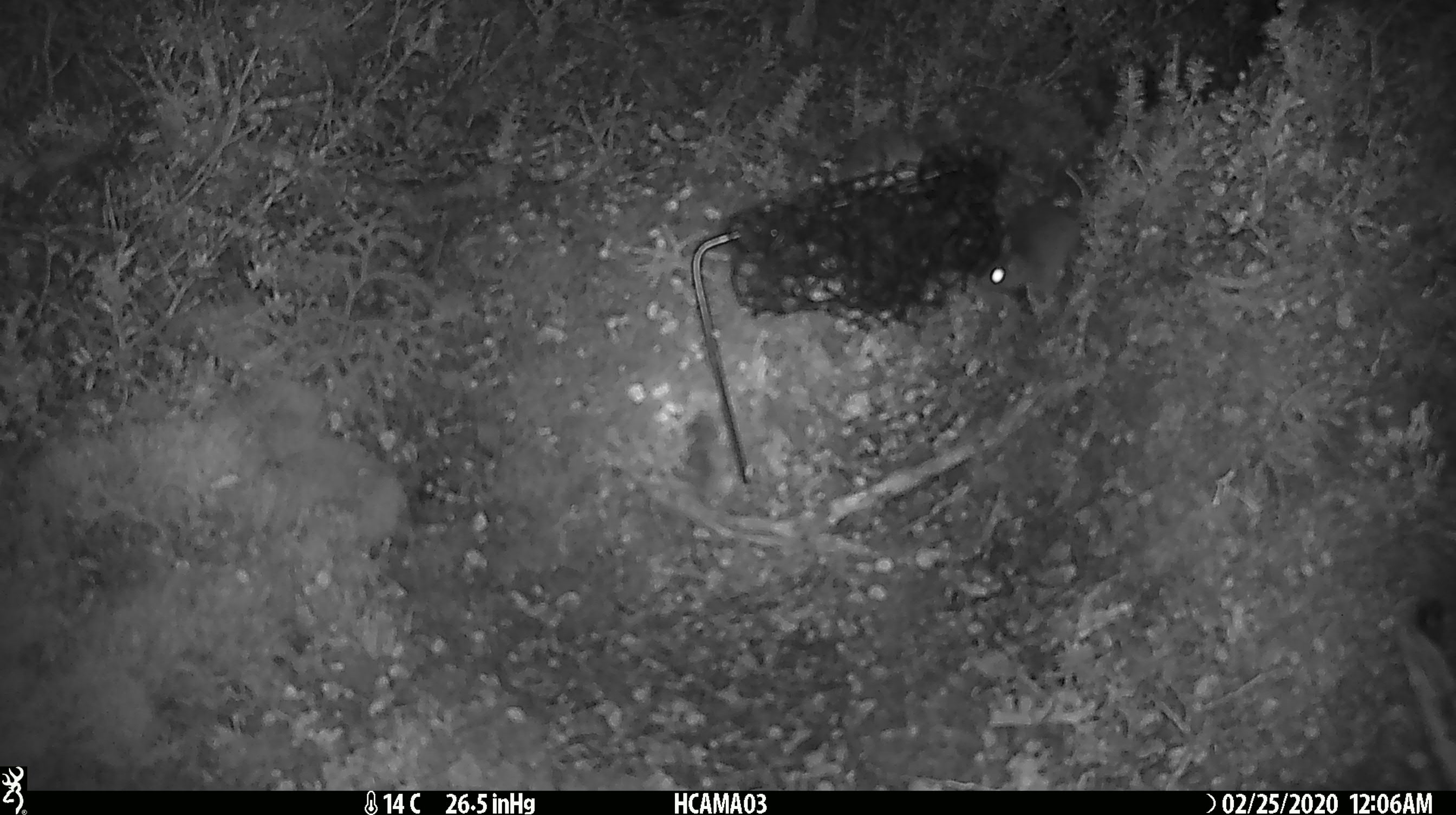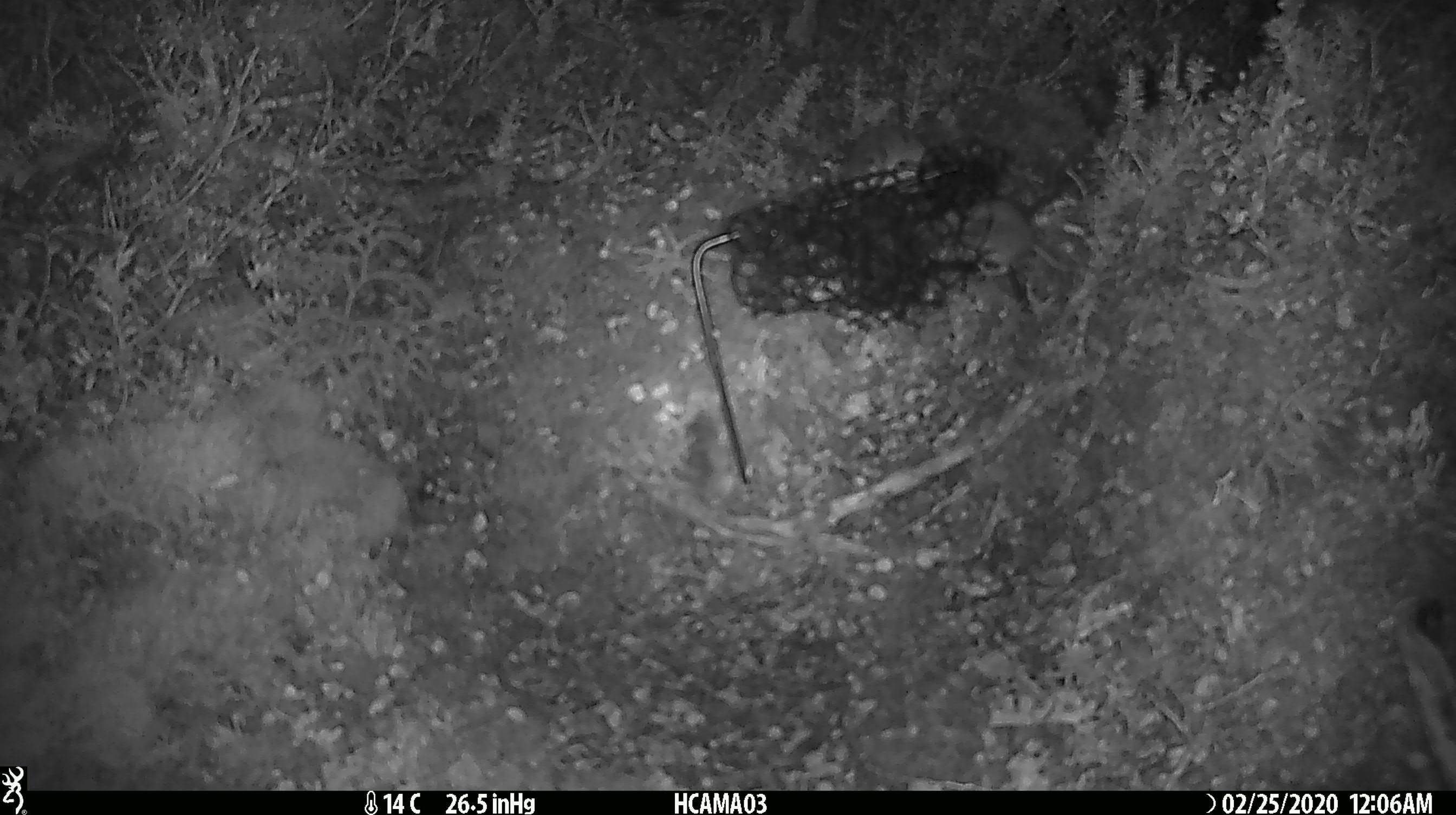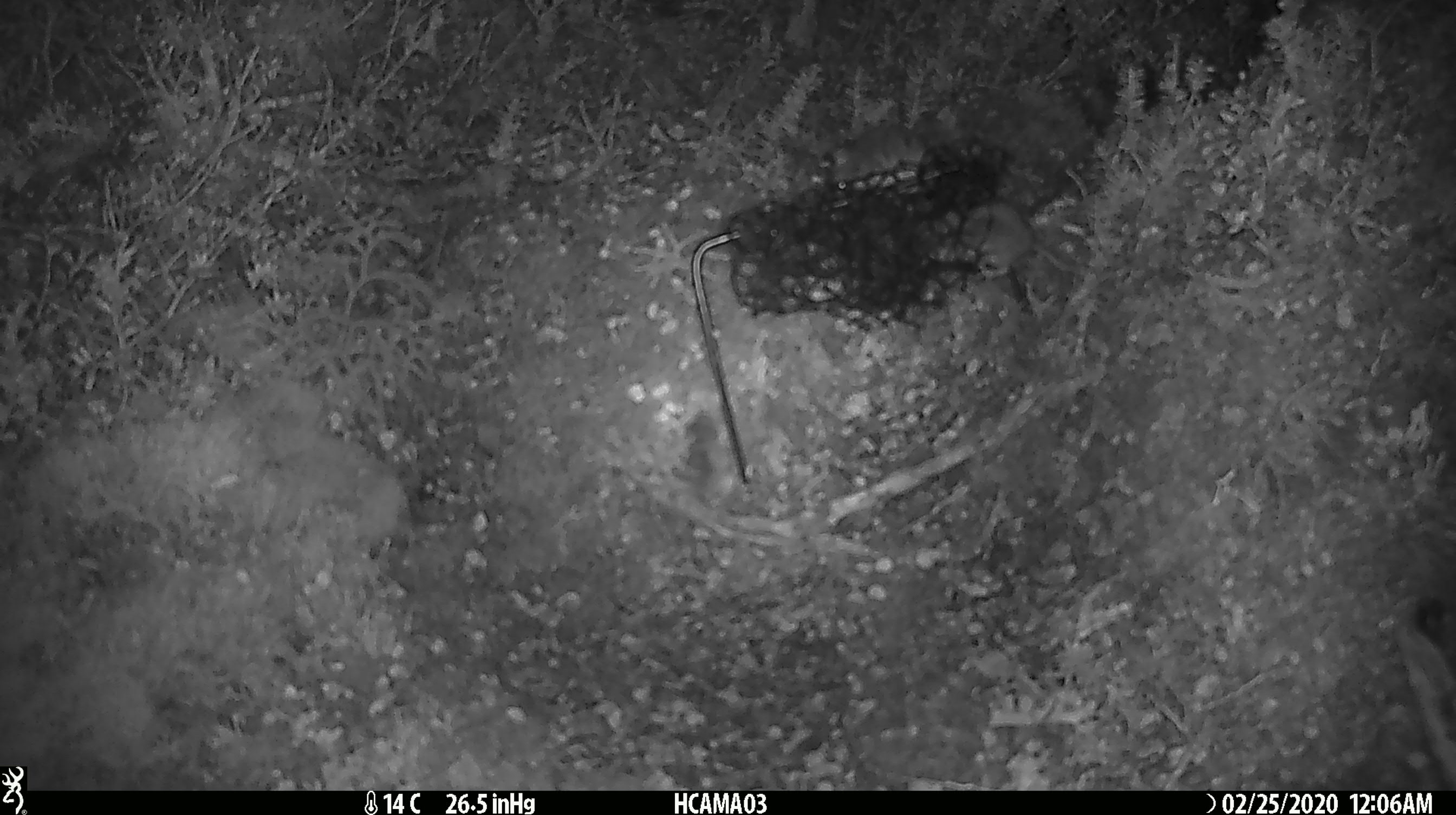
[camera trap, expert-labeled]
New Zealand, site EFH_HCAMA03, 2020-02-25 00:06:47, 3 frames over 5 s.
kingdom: Animalia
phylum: Chordata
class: Mammalia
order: Rodentia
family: Muridae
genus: Mus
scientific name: Mus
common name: mouse